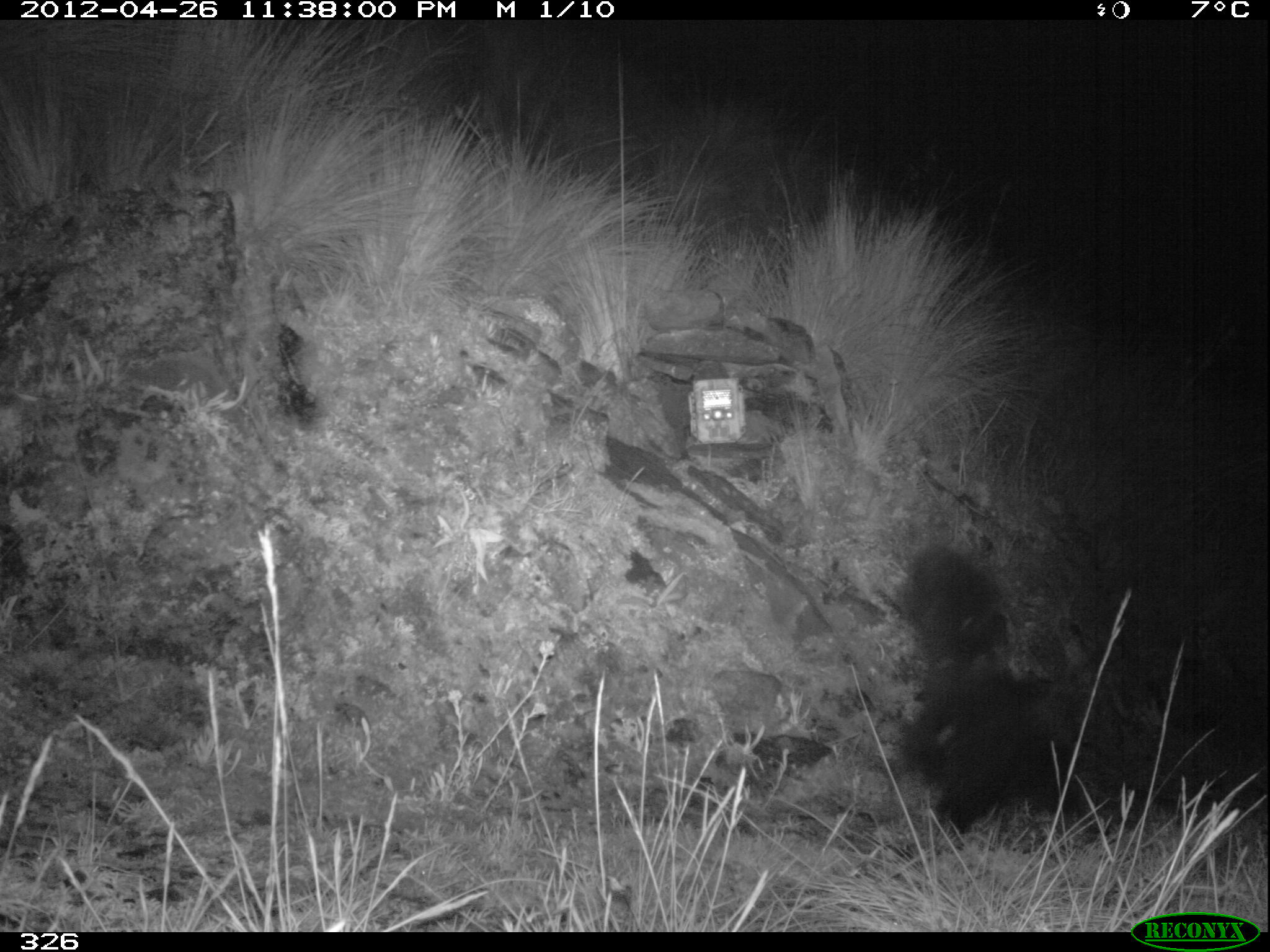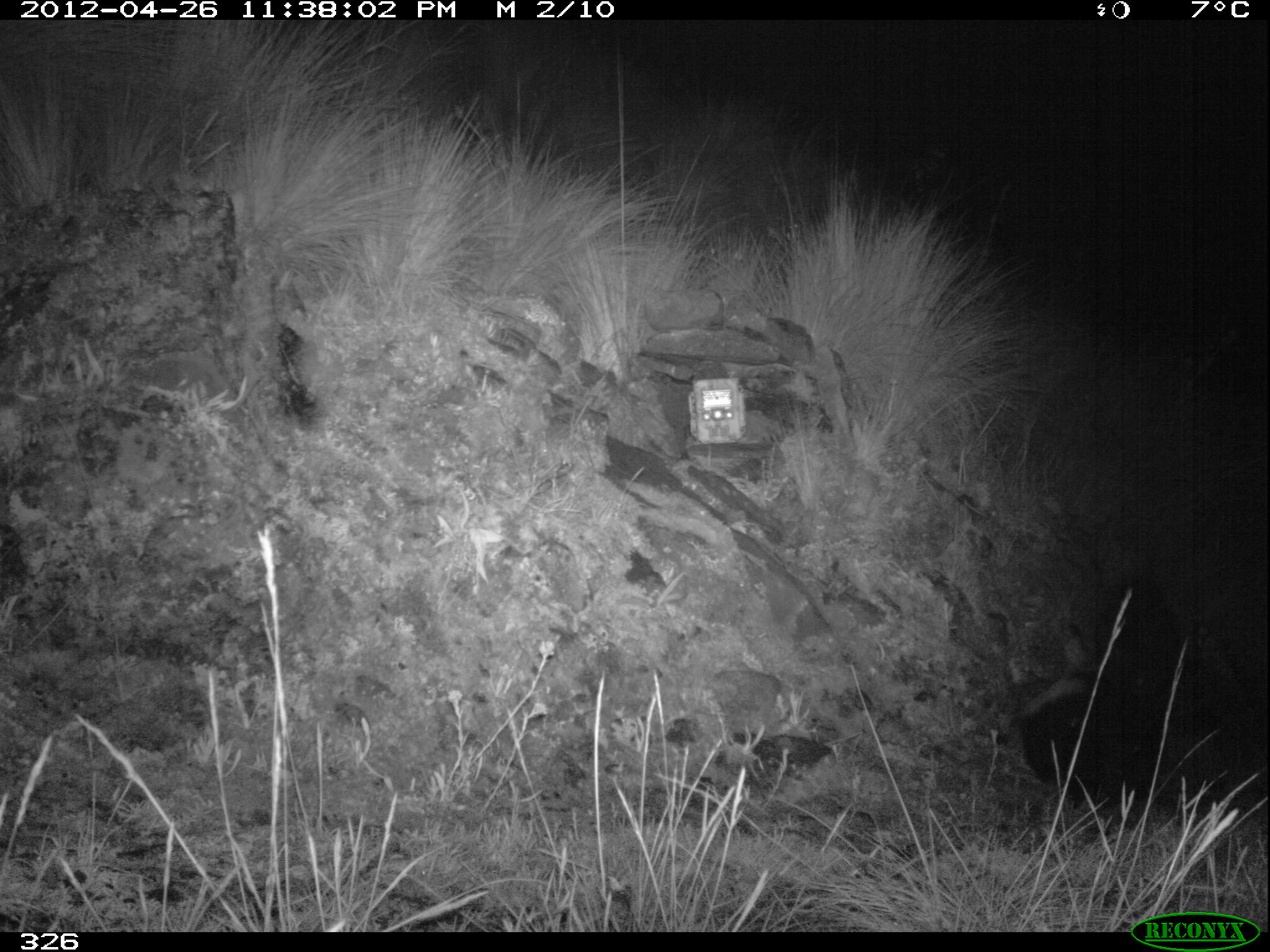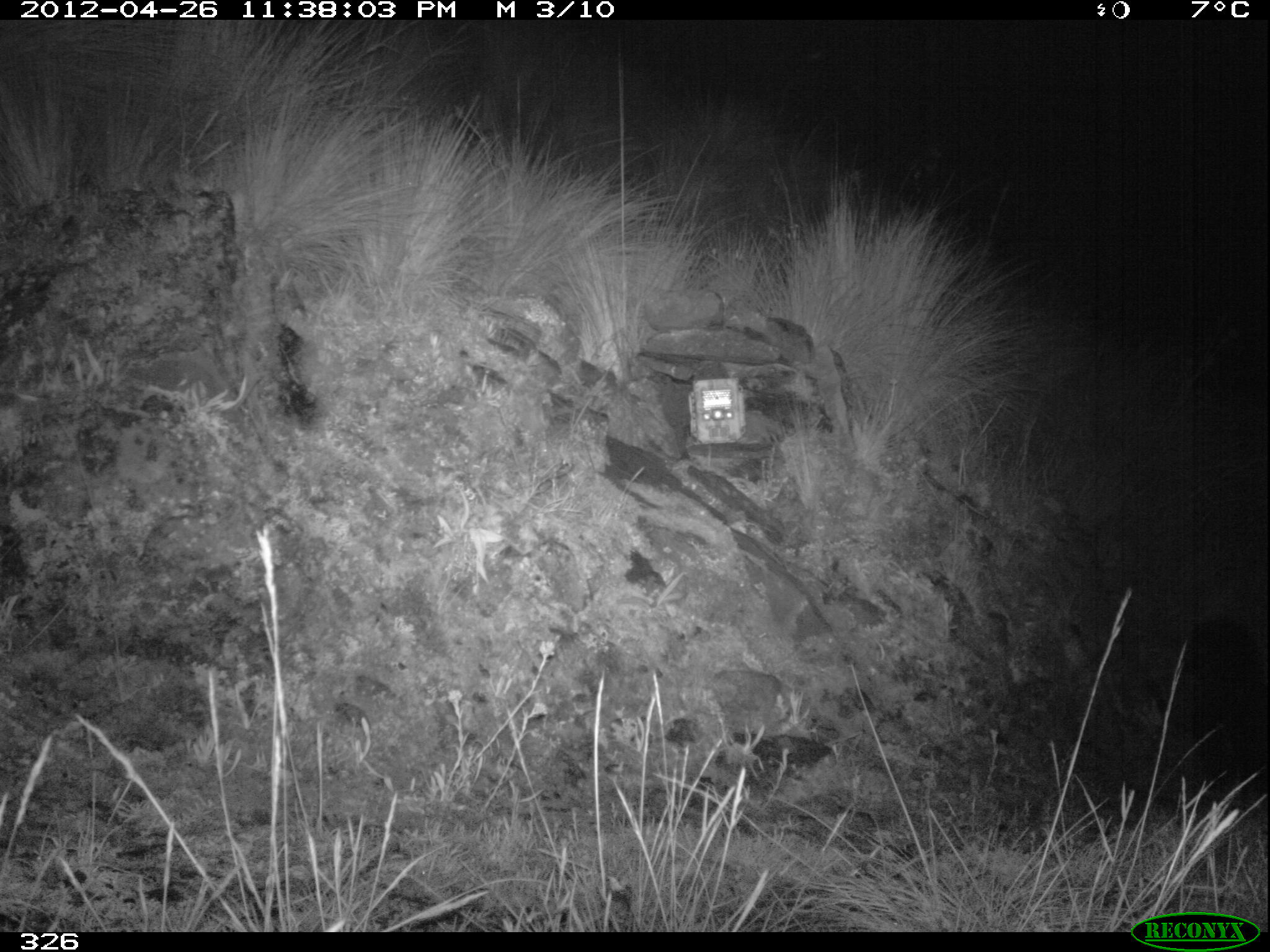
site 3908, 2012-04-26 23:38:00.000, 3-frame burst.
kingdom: Animalia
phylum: Chordata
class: Mammalia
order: Carnivora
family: Mephitidae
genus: Conepatus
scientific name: Conepatus chinga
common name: molina's hog-nosed skunk